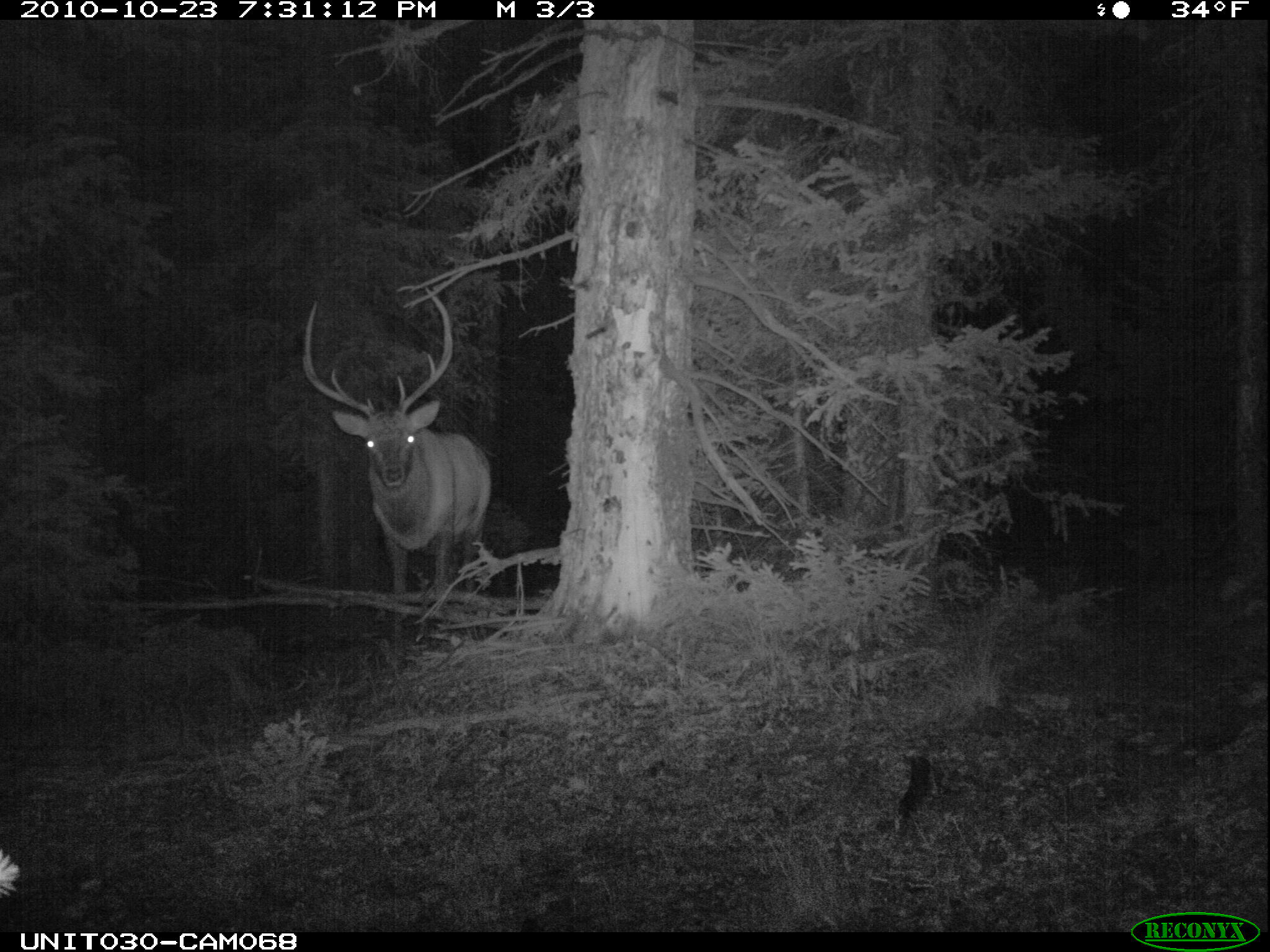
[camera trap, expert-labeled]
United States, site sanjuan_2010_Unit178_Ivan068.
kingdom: Animalia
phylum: Chordata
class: Mammalia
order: Artiodactyla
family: Cervidae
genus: Cervus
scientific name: Cervus elaphus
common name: red deer